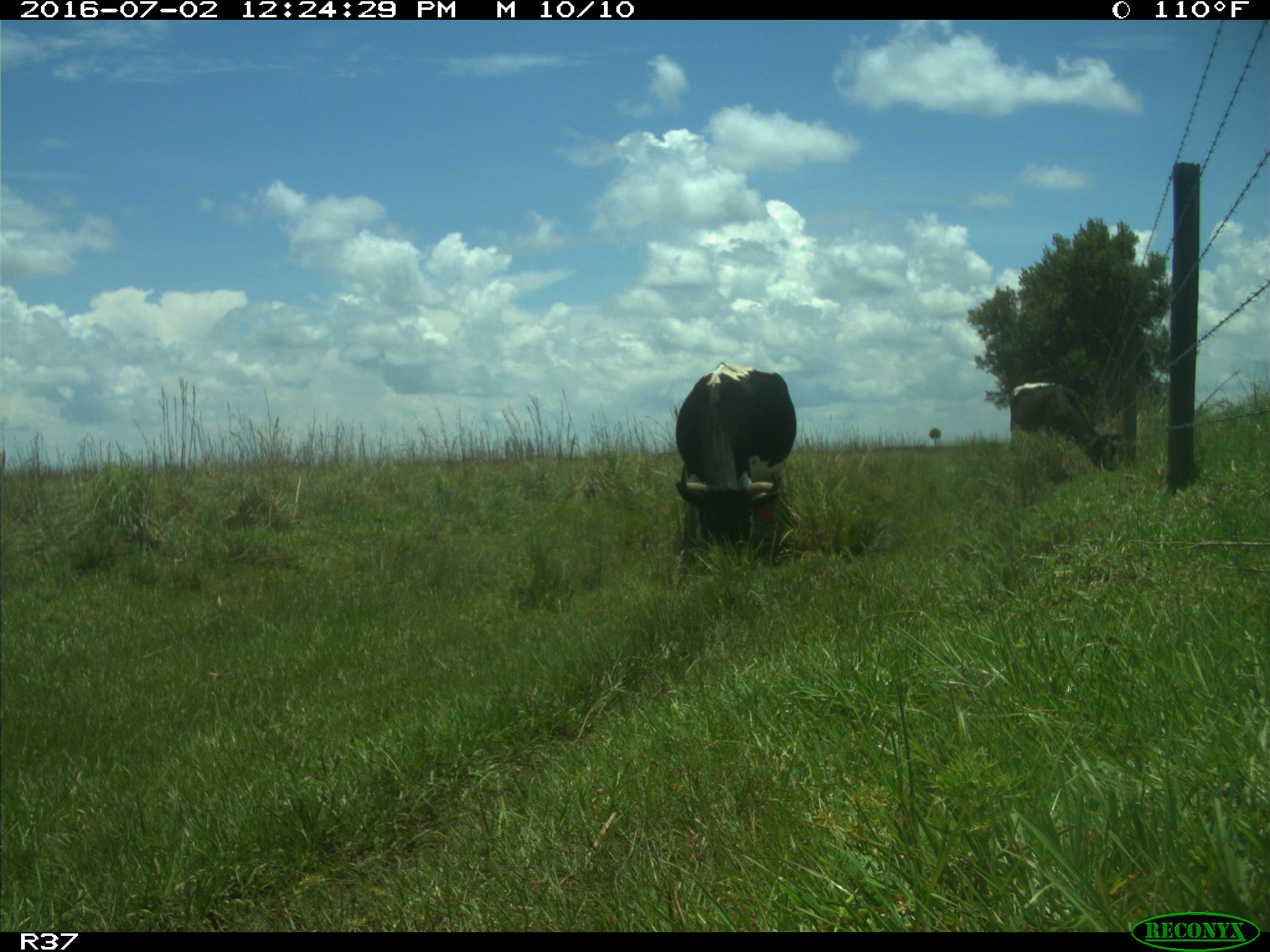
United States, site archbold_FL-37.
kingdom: Animalia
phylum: Chordata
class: Mammalia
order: Artiodactyla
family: Bovidae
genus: Bos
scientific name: Bos taurus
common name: domestic cow